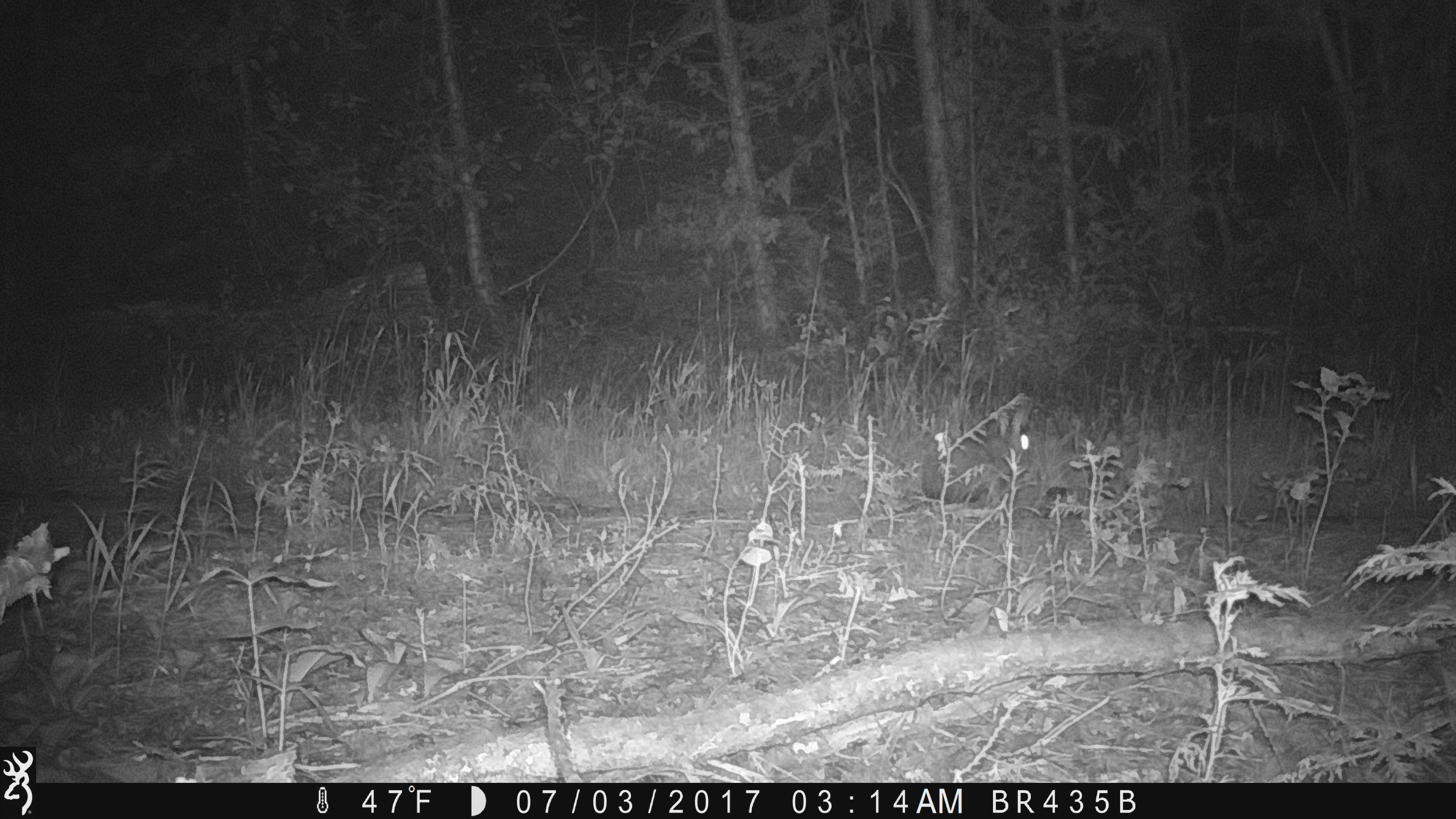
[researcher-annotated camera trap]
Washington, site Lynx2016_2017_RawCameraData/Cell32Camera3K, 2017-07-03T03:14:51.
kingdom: Animalia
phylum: Chordata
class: Mammalia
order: Lagomorpha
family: Leporidae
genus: Lepus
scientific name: Lepus americanus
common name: snowshoe hare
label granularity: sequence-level